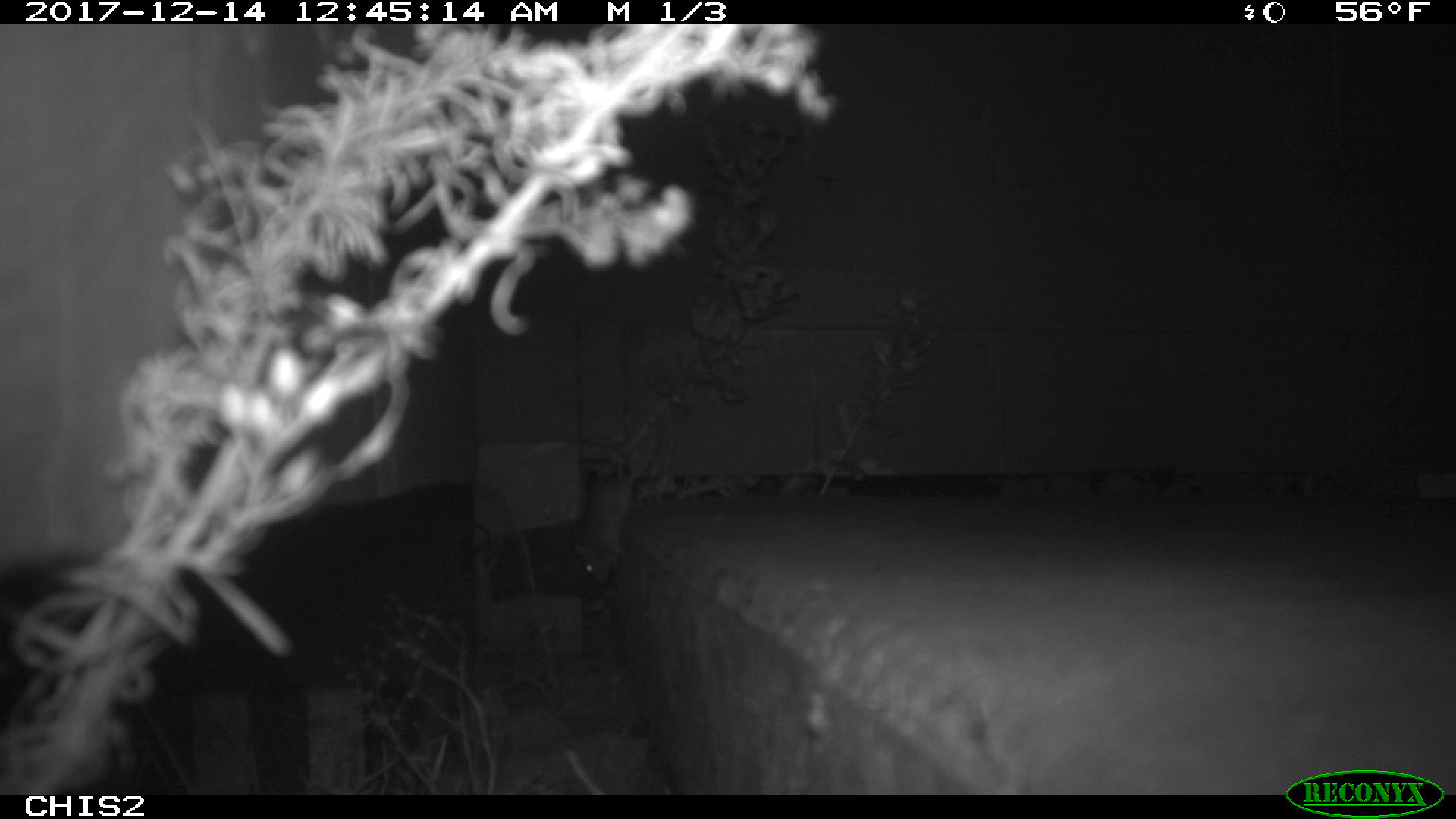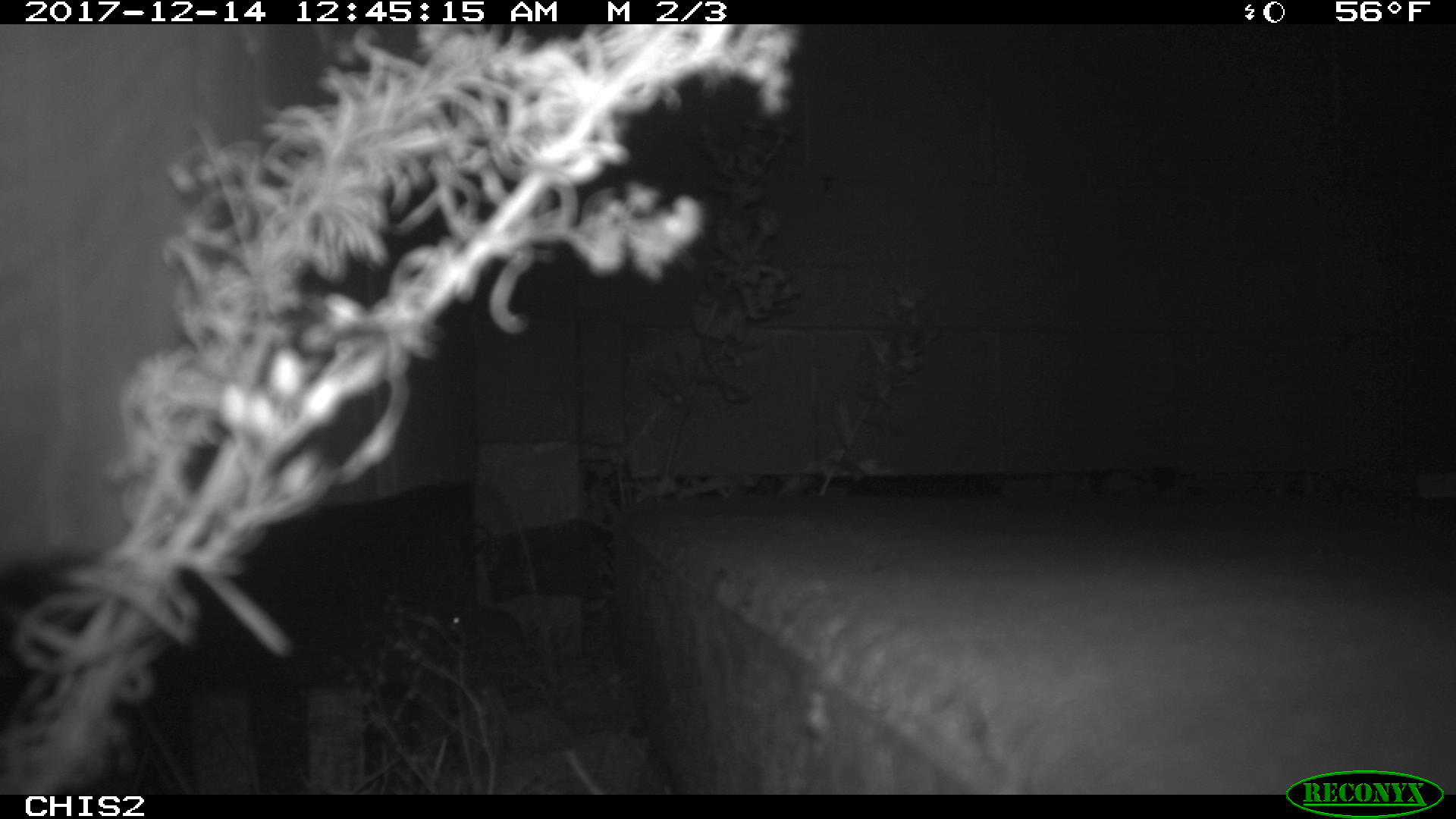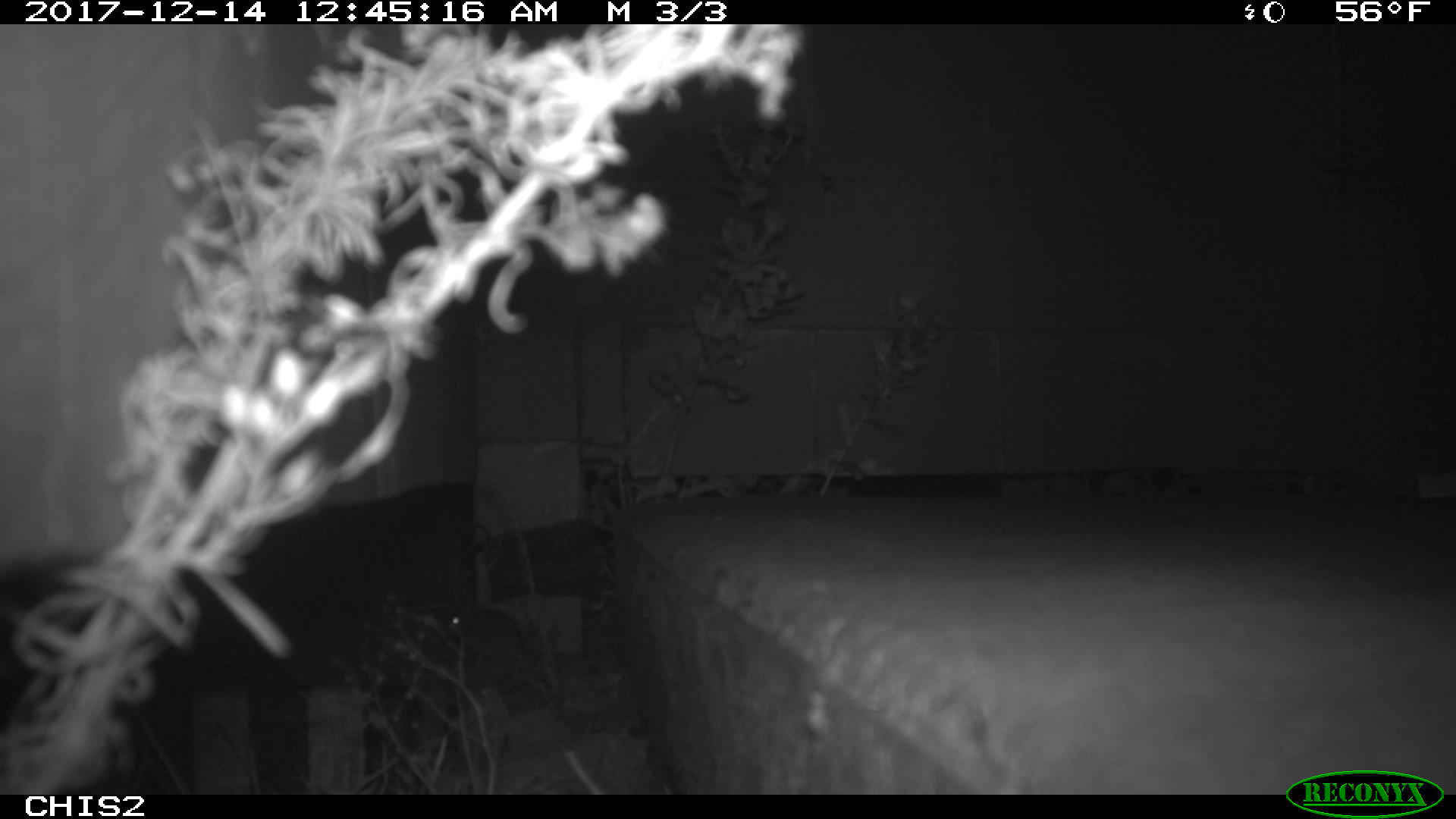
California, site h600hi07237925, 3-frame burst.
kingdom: Animalia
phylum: Chordata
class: Mammalia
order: Rodentia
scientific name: Rodentia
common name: rodent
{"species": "rodent (Rodentia)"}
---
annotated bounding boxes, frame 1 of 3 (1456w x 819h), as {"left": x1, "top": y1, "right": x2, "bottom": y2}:
rodent: {"left": 573, "top": 435, "right": 657, "bottom": 584}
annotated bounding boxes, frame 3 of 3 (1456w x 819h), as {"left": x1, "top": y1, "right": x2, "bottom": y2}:
rodent: {"left": 444, "top": 607, "right": 526, "bottom": 661}